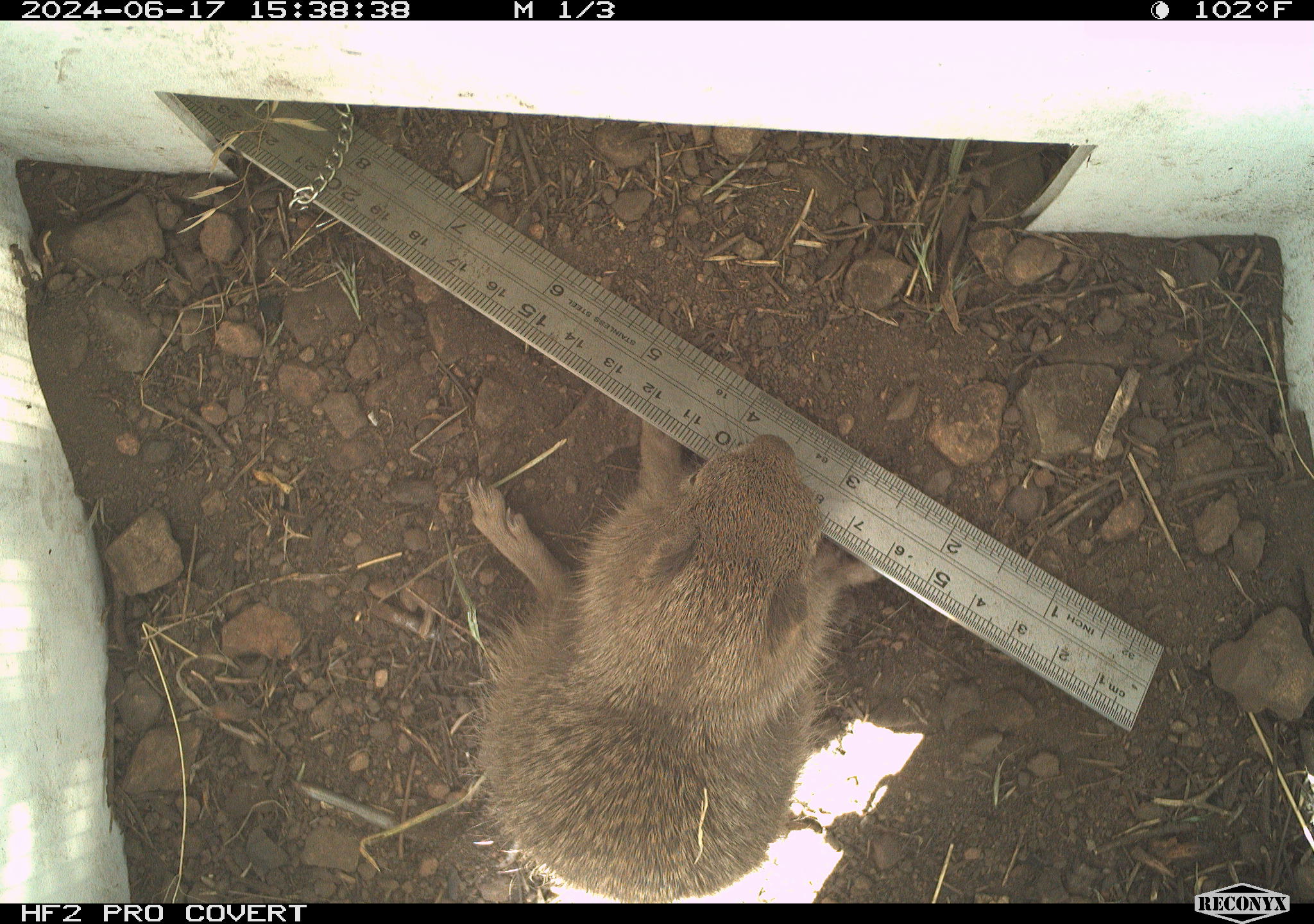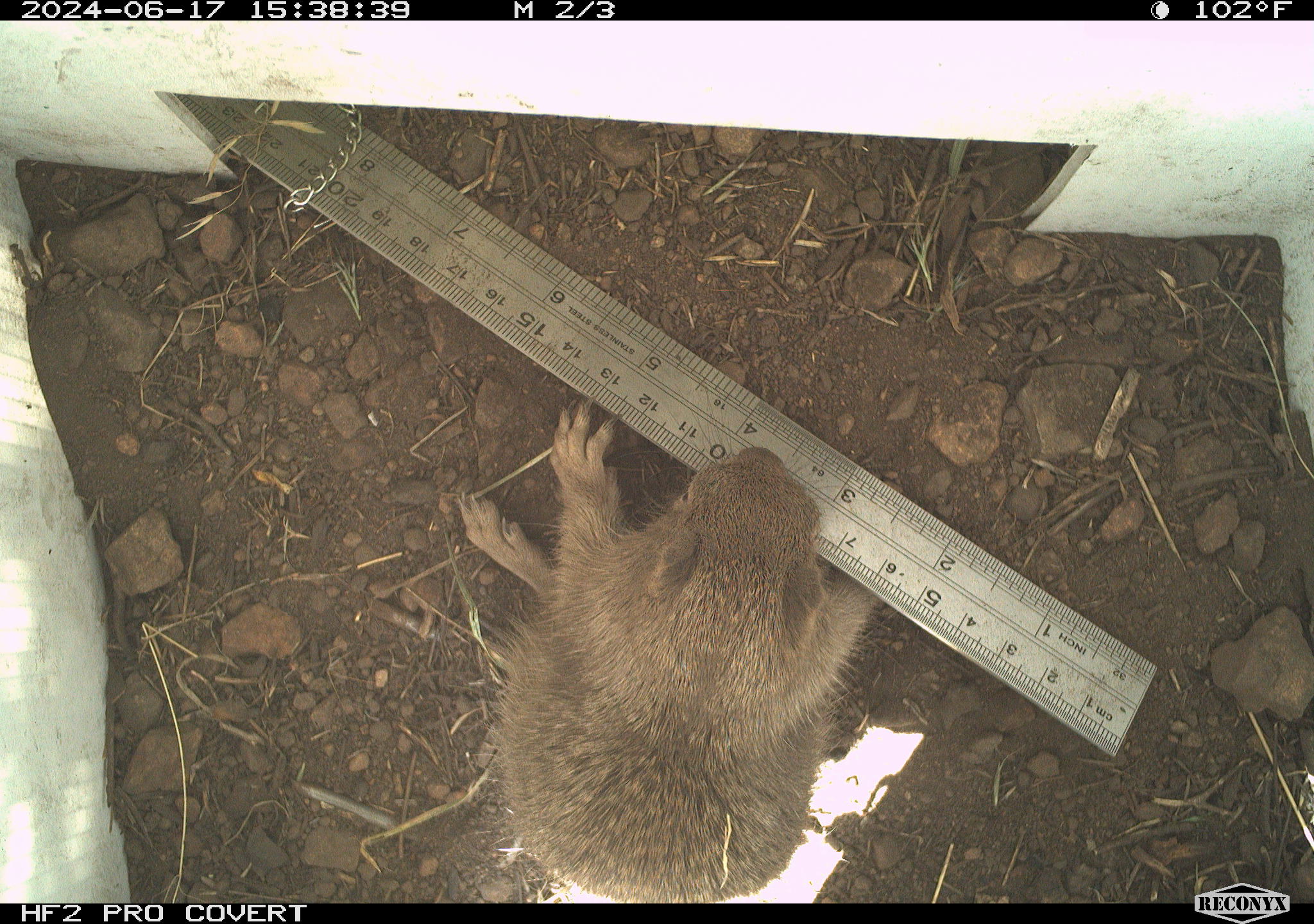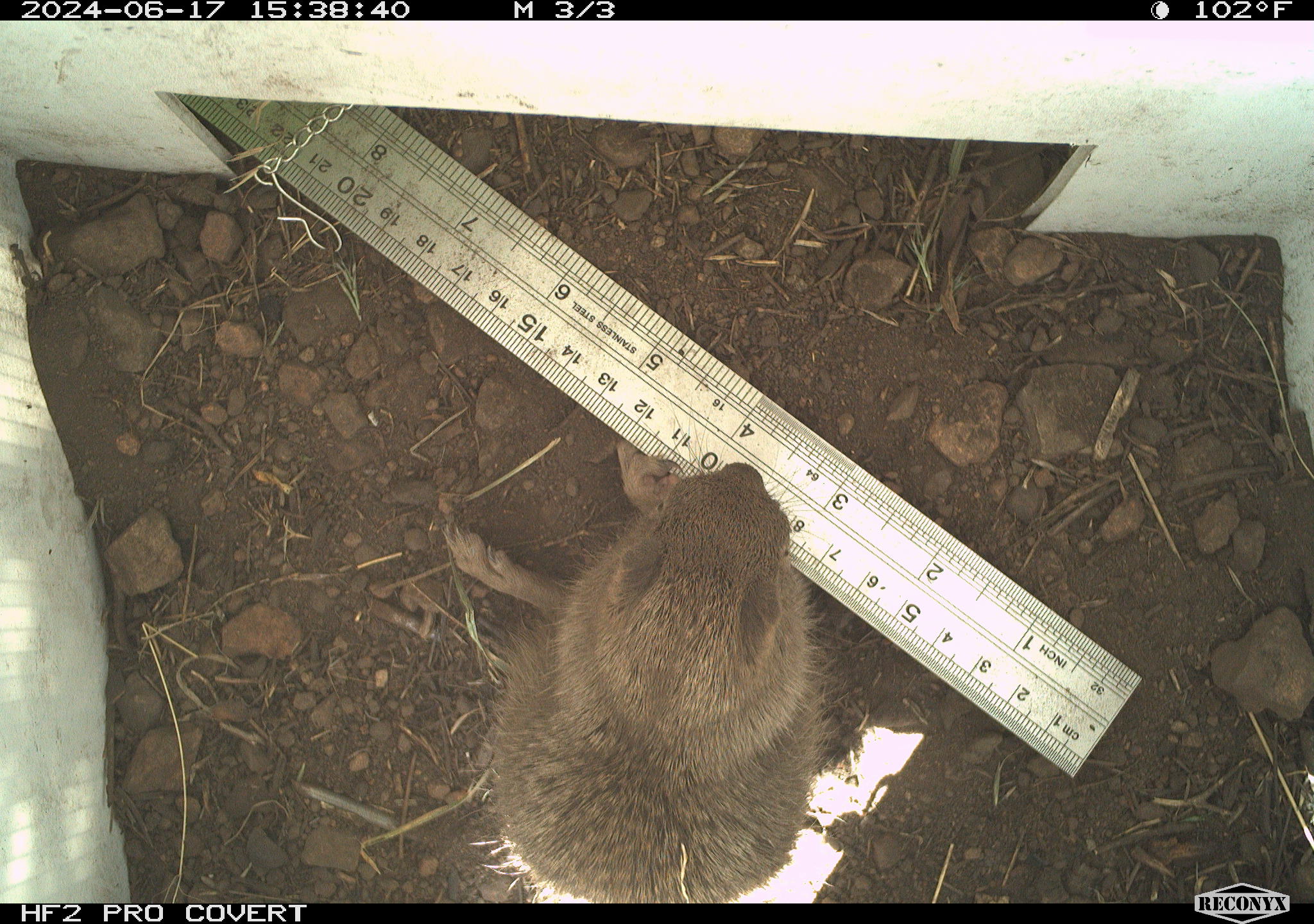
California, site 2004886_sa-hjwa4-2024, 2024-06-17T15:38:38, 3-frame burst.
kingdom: Animalia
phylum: Chordata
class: Mammalia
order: Rodentia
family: Sciuridae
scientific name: Sciuridae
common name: squirrels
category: sciuridae family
Sciuridae family (squirrels) (Sciuridae).